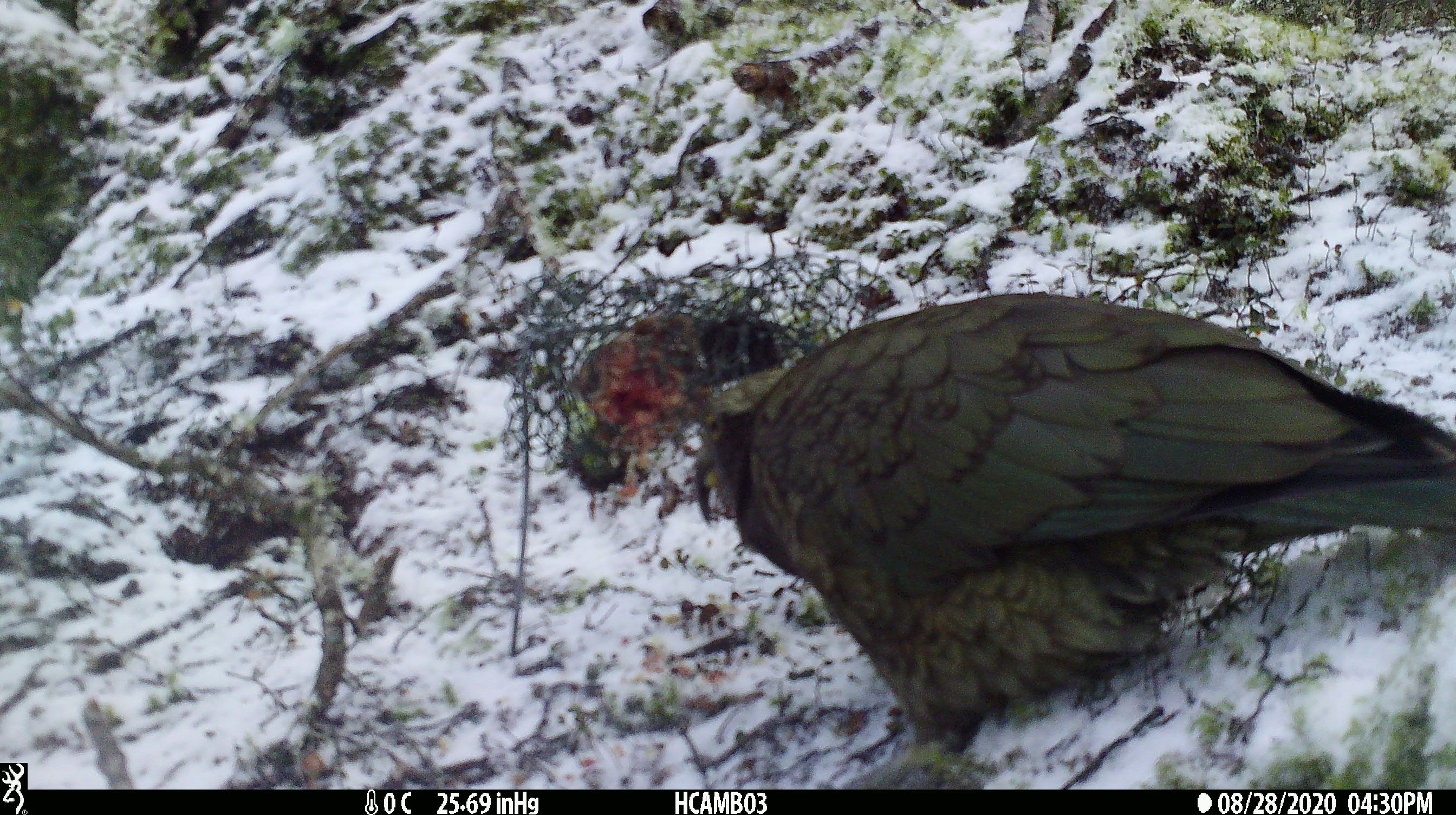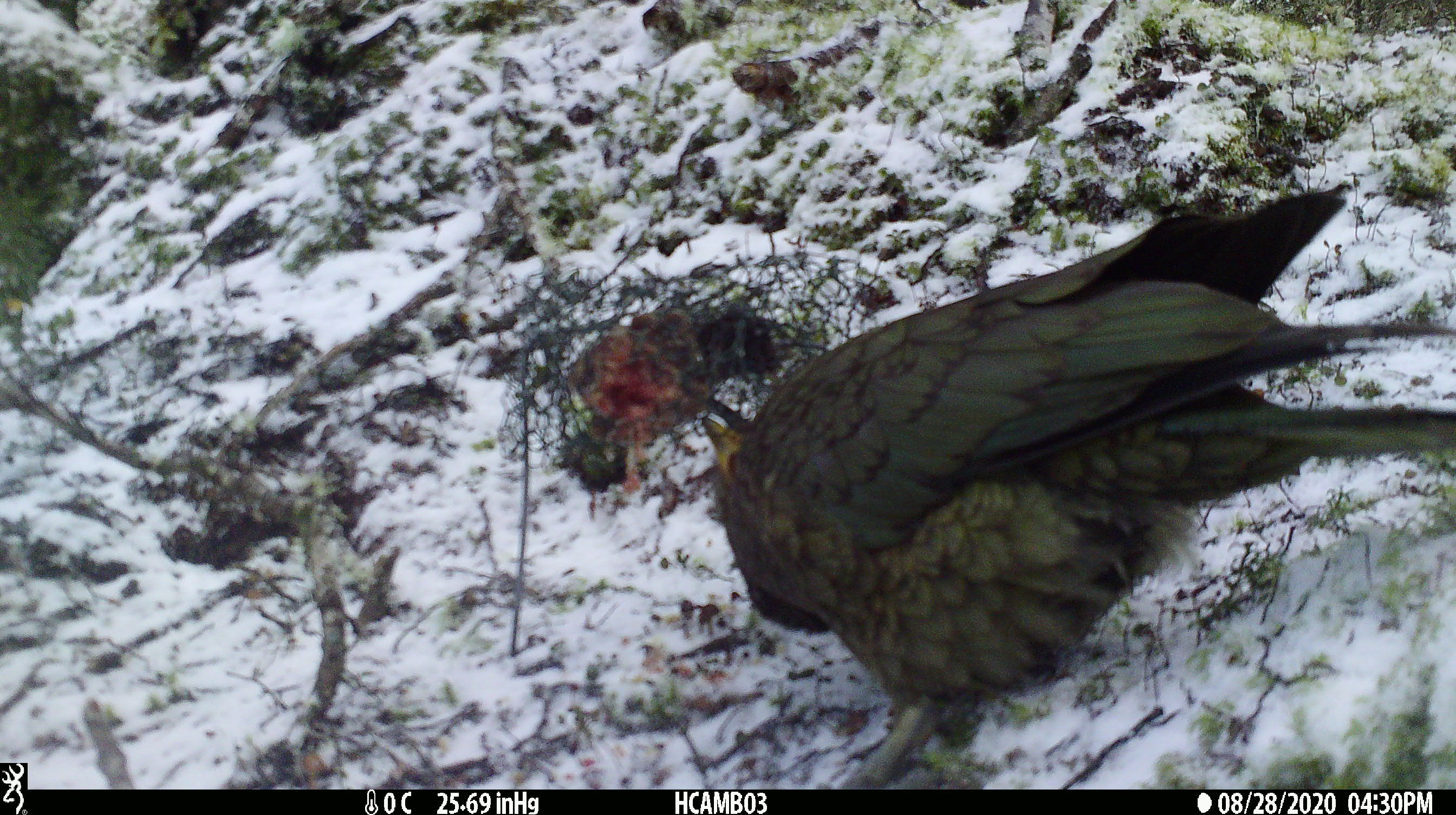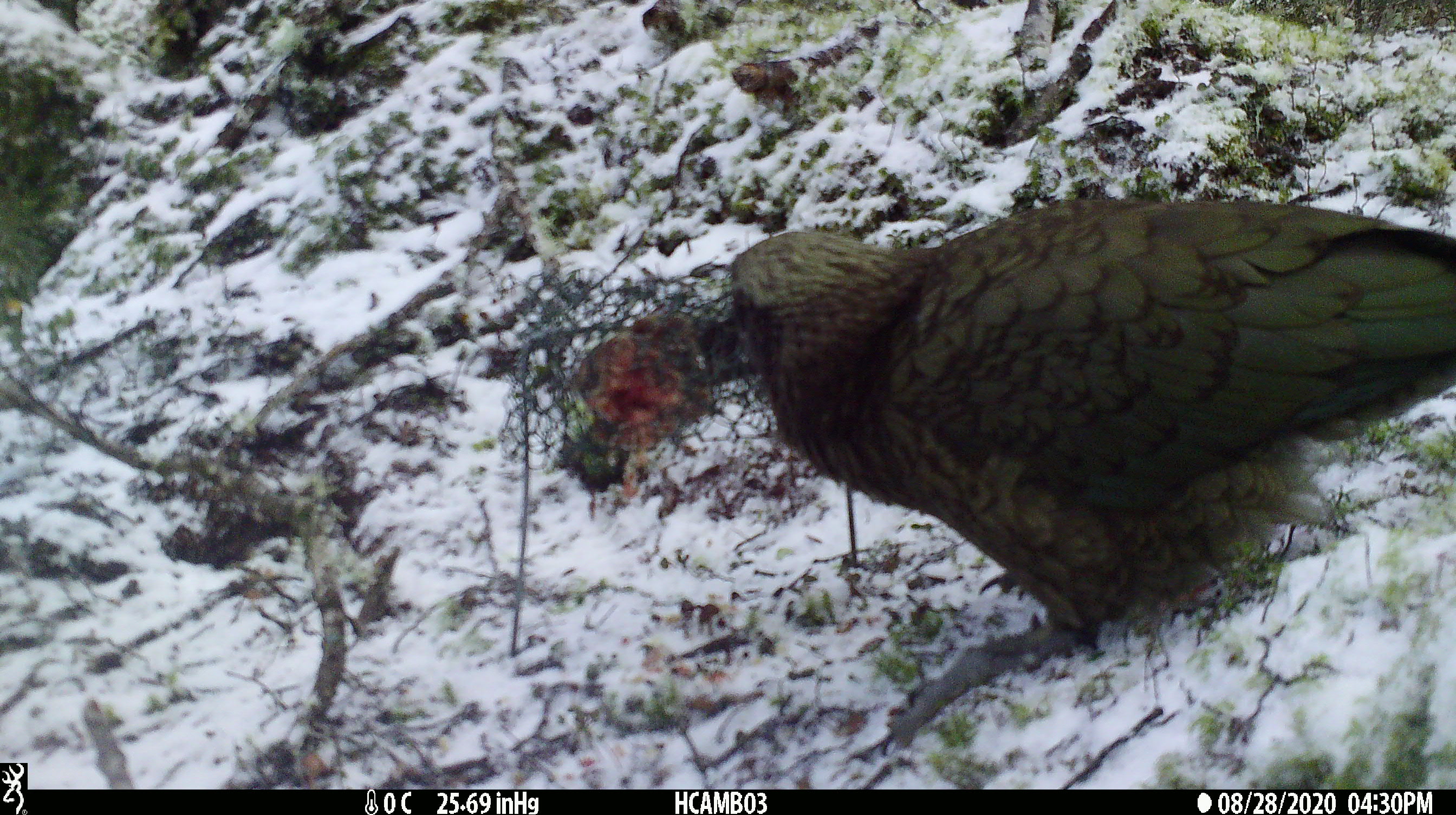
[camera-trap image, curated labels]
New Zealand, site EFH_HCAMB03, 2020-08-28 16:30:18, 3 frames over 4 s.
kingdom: Animalia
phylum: Chordata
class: Aves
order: Psittaciformes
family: Strigopidae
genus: Nestor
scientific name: Nestor notabilis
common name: kea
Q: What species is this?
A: Kea (Nestor notabilis).